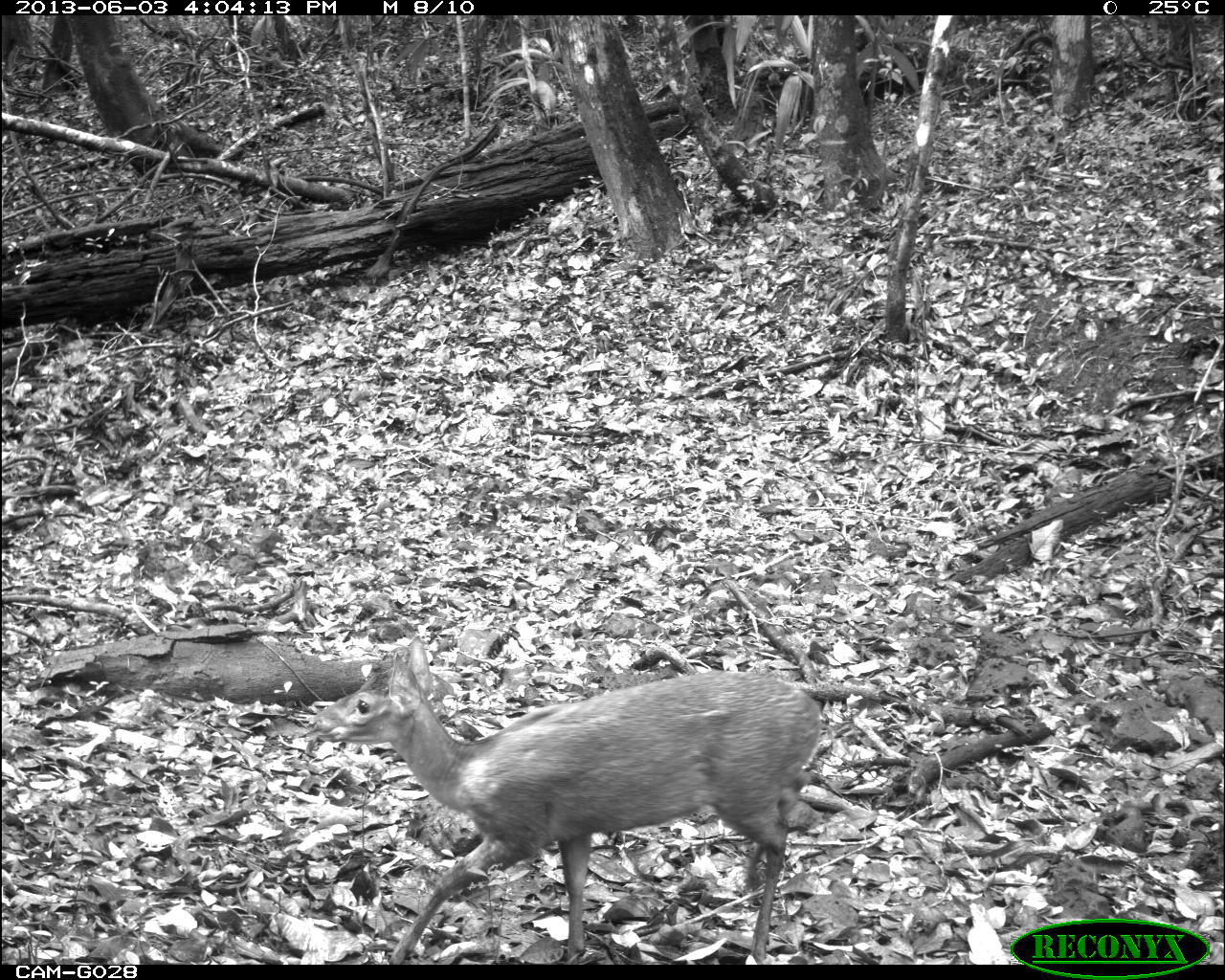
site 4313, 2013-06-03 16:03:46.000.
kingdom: Animalia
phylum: Chordata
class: Mammalia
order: Artiodactyla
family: Cervidae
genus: Mazama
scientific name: Mazama temama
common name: central american red brocket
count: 1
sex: male